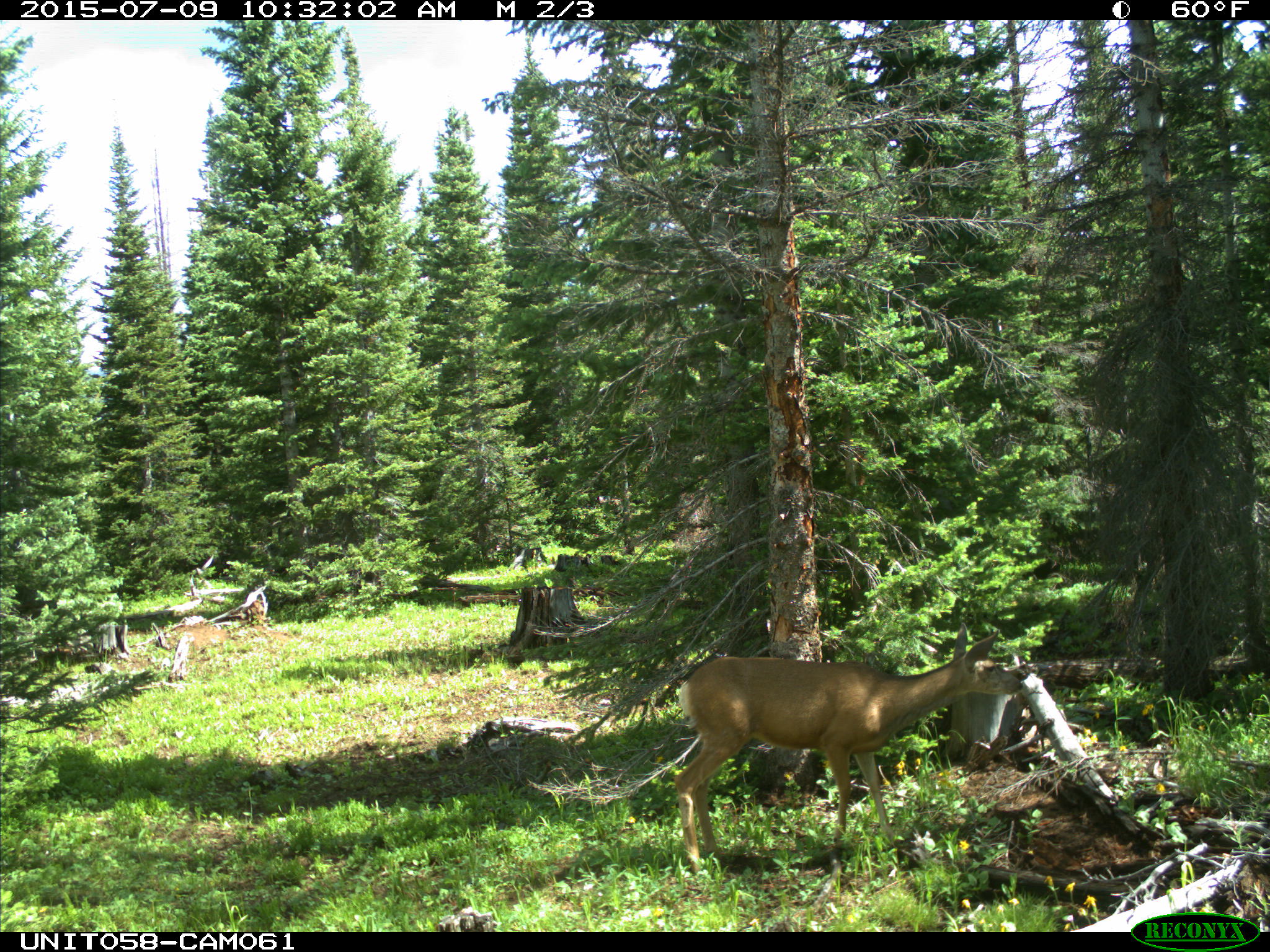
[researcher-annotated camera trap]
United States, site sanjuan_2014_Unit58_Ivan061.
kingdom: Animalia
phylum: Chordata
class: Mammalia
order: Artiodactyla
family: Cervidae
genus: Odocoileus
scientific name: Odocoileus hemionus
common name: mule deer